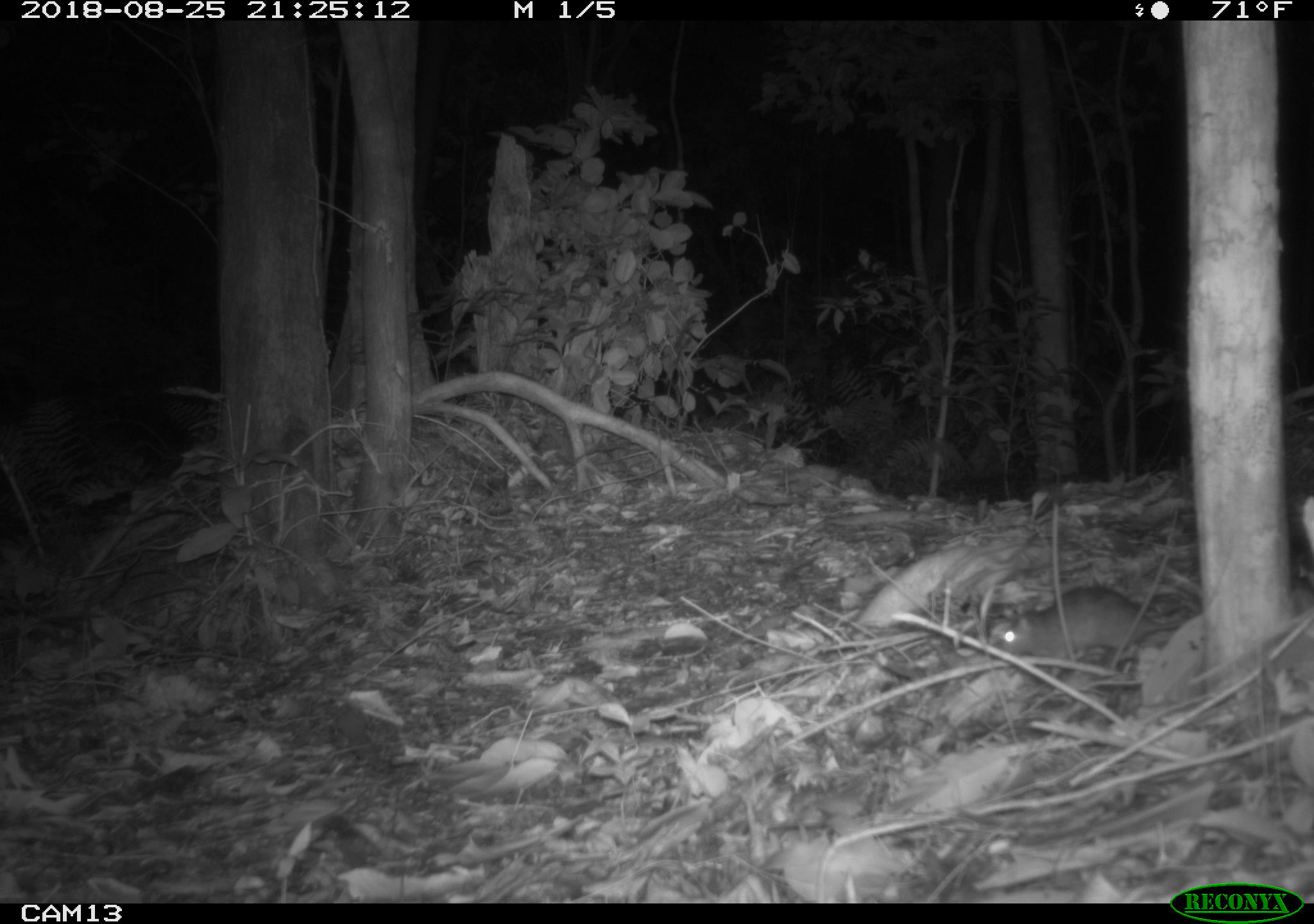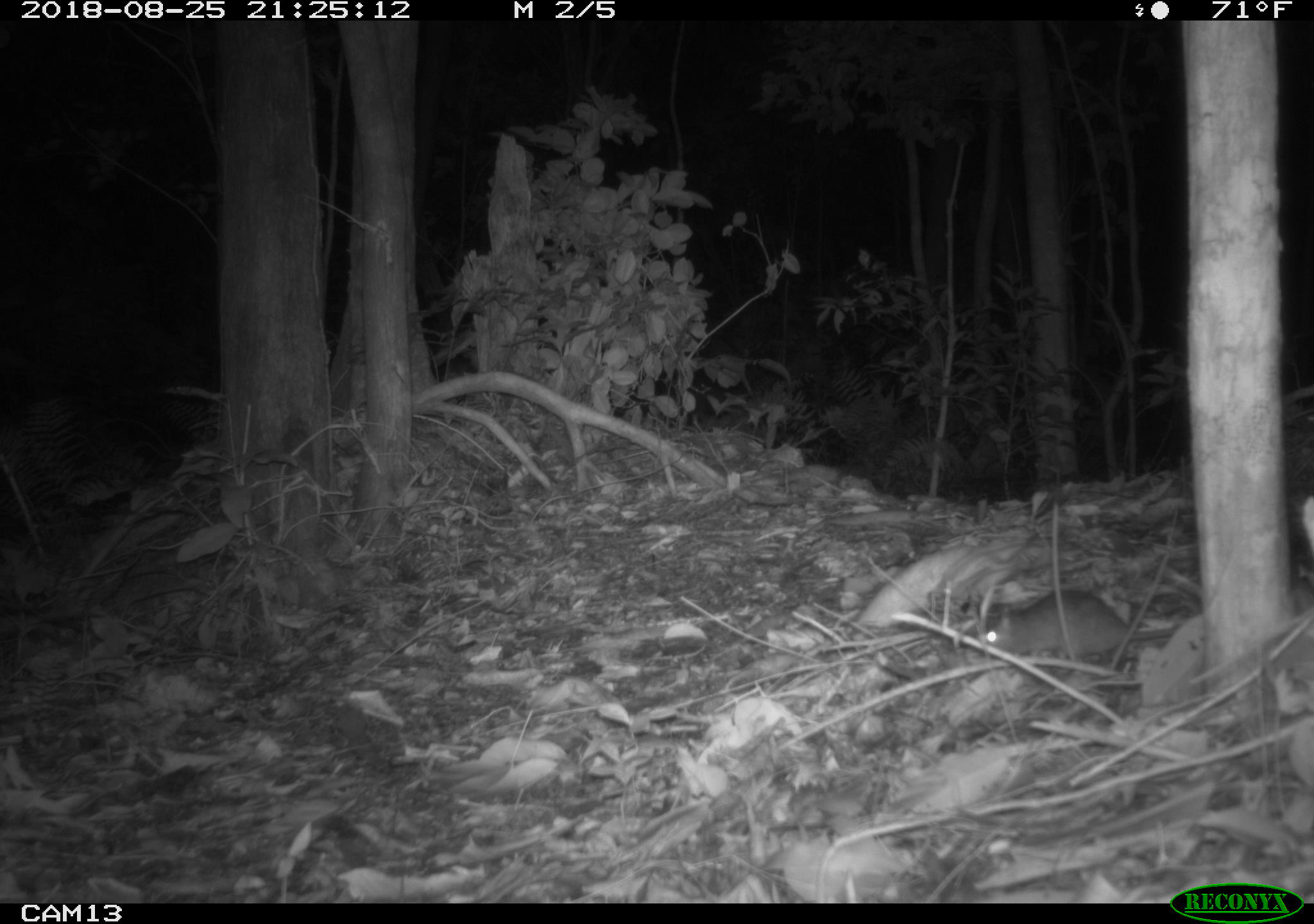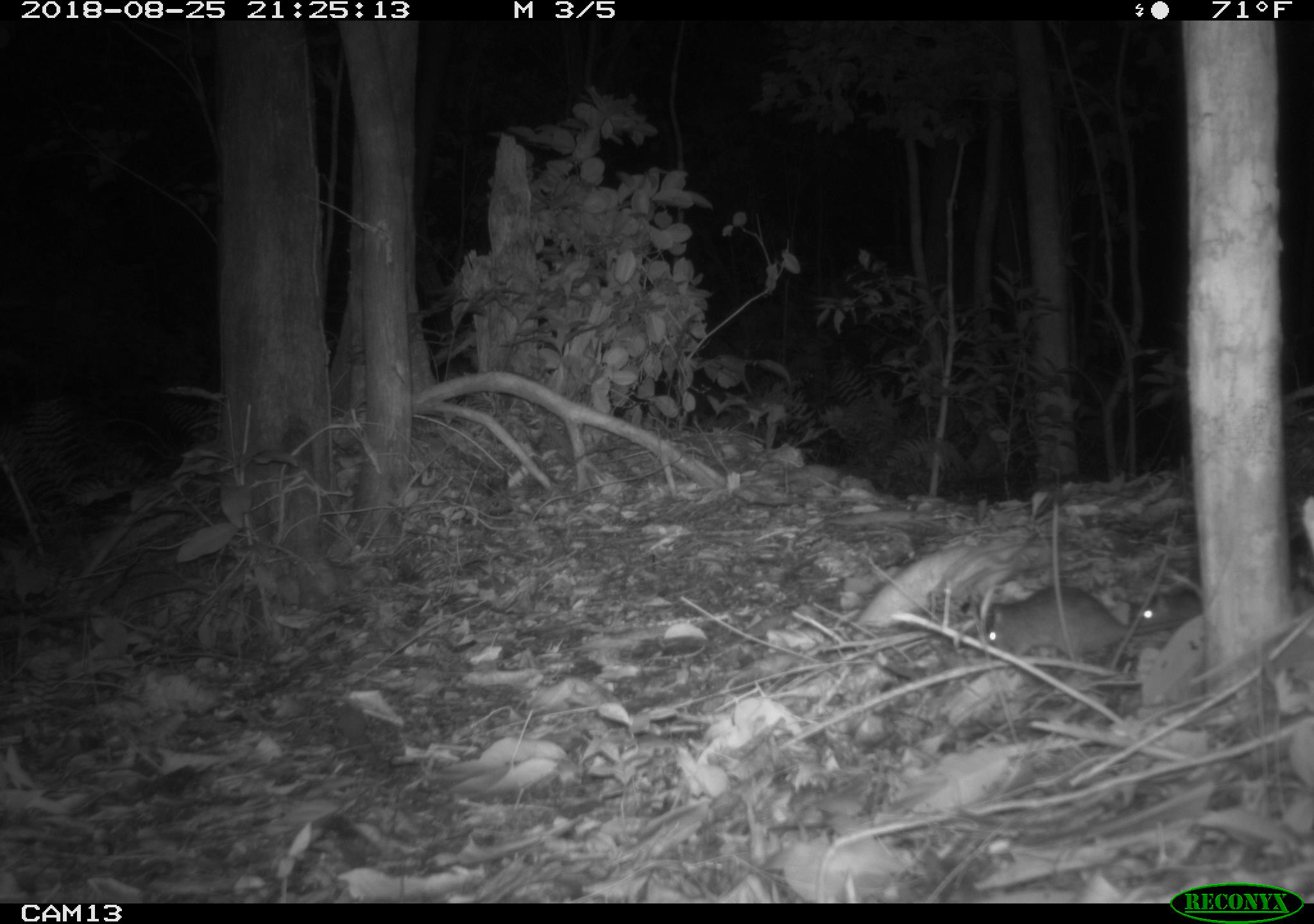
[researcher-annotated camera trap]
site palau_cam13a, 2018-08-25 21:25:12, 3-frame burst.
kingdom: Animalia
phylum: Chordata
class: Mammalia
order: Rodentia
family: Muridae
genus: Rattus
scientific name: Rattus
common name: rat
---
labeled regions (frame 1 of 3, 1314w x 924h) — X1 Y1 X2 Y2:
rat: 1001 585 1194 661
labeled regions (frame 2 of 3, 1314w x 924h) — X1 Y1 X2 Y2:
rat: 966 586 1176 670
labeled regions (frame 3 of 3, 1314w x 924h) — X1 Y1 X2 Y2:
rat: 959 584 1167 668; 1132 571 1208 641